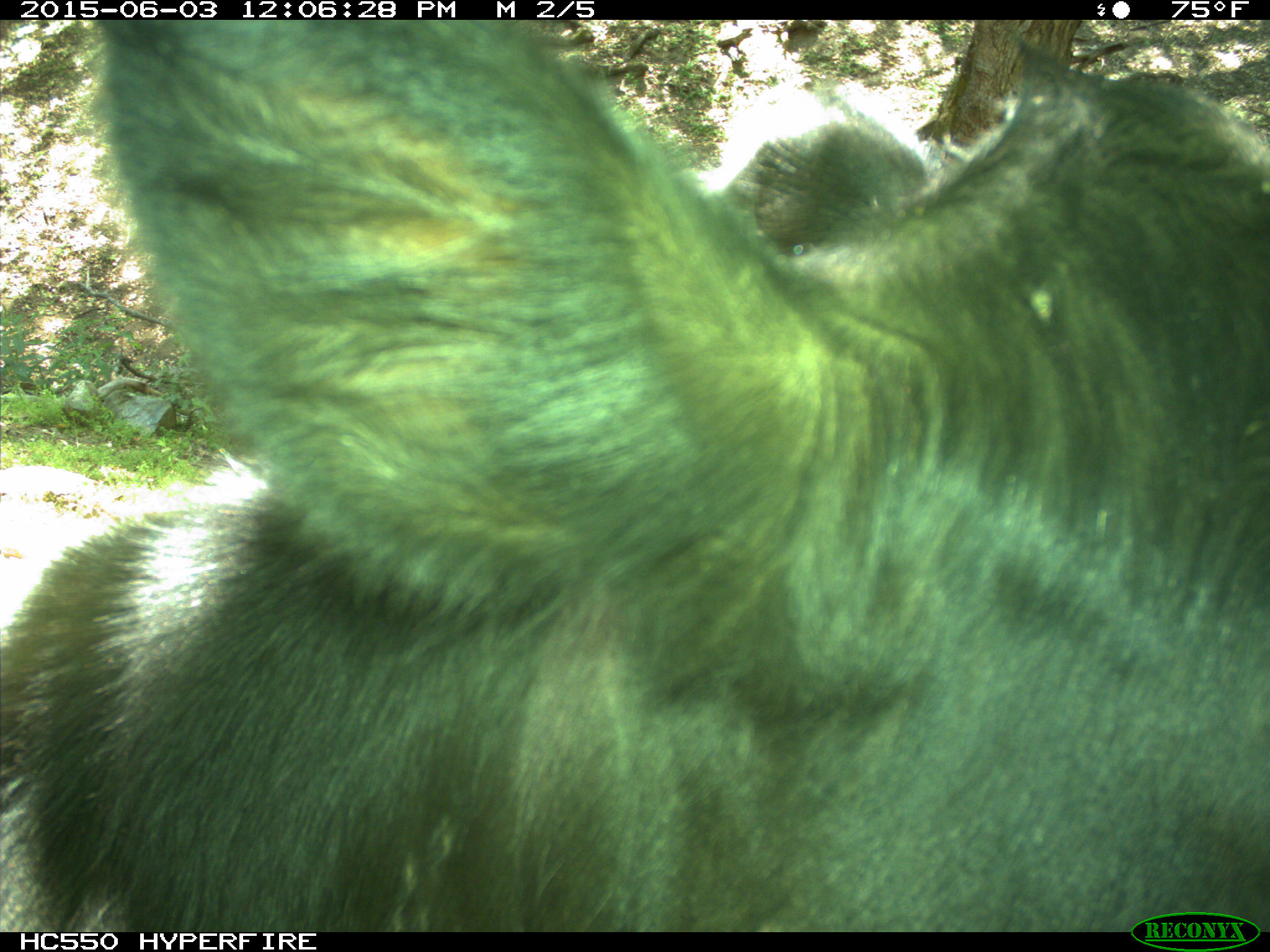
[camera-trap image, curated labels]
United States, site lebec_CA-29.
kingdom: Animalia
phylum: Chordata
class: Mammalia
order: Artiodactyla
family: Bovidae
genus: Bos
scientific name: Bos taurus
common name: domestic cow